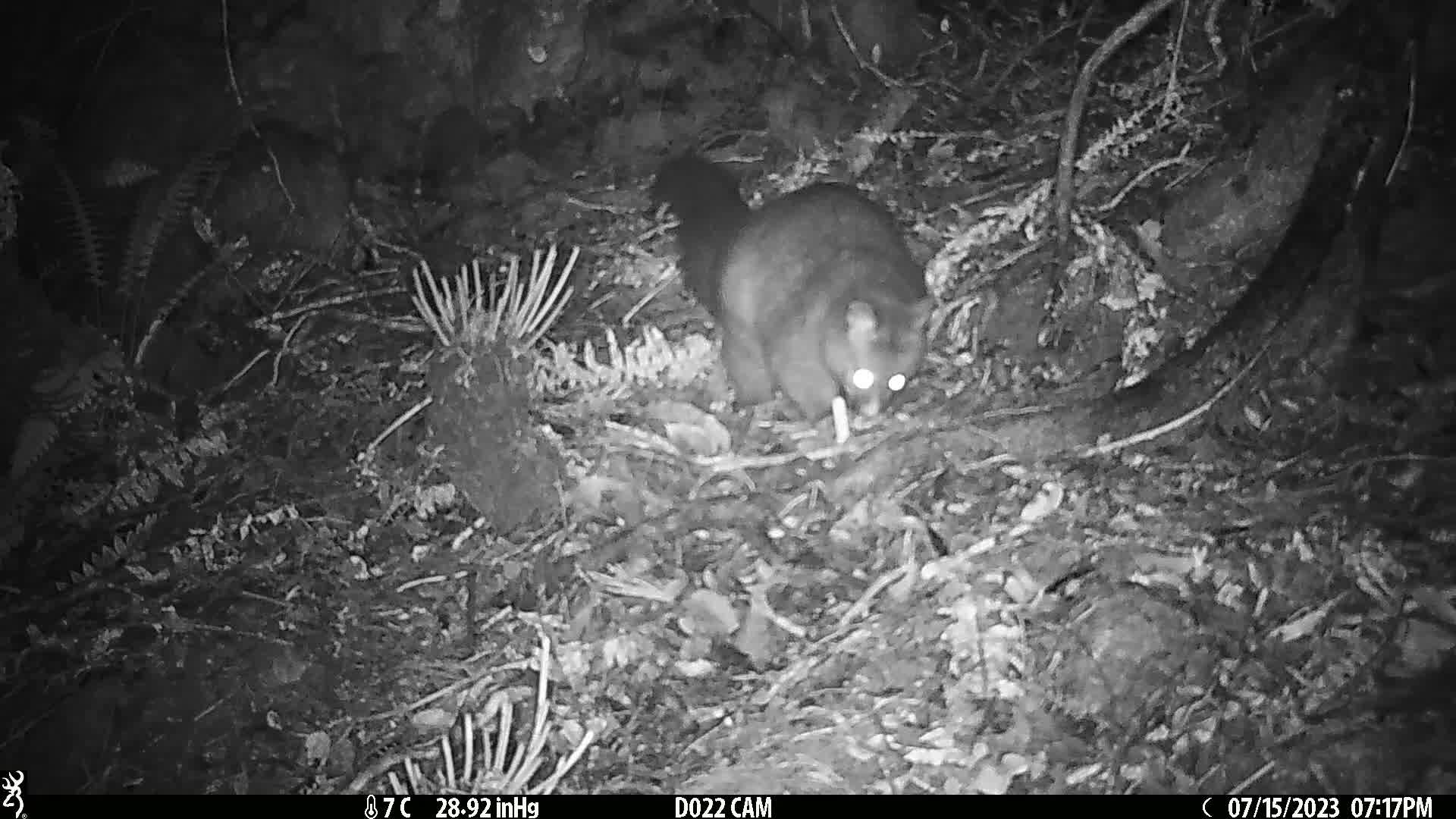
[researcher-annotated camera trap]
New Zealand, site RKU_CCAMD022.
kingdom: Animalia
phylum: Chordata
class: Mammalia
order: Diprotodontia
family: Phalangeridae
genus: Trichosurus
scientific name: Trichosurus vulpecula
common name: common brushtail possum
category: possum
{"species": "possum (common brushtail possum) (Trichosurus vulpecula)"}